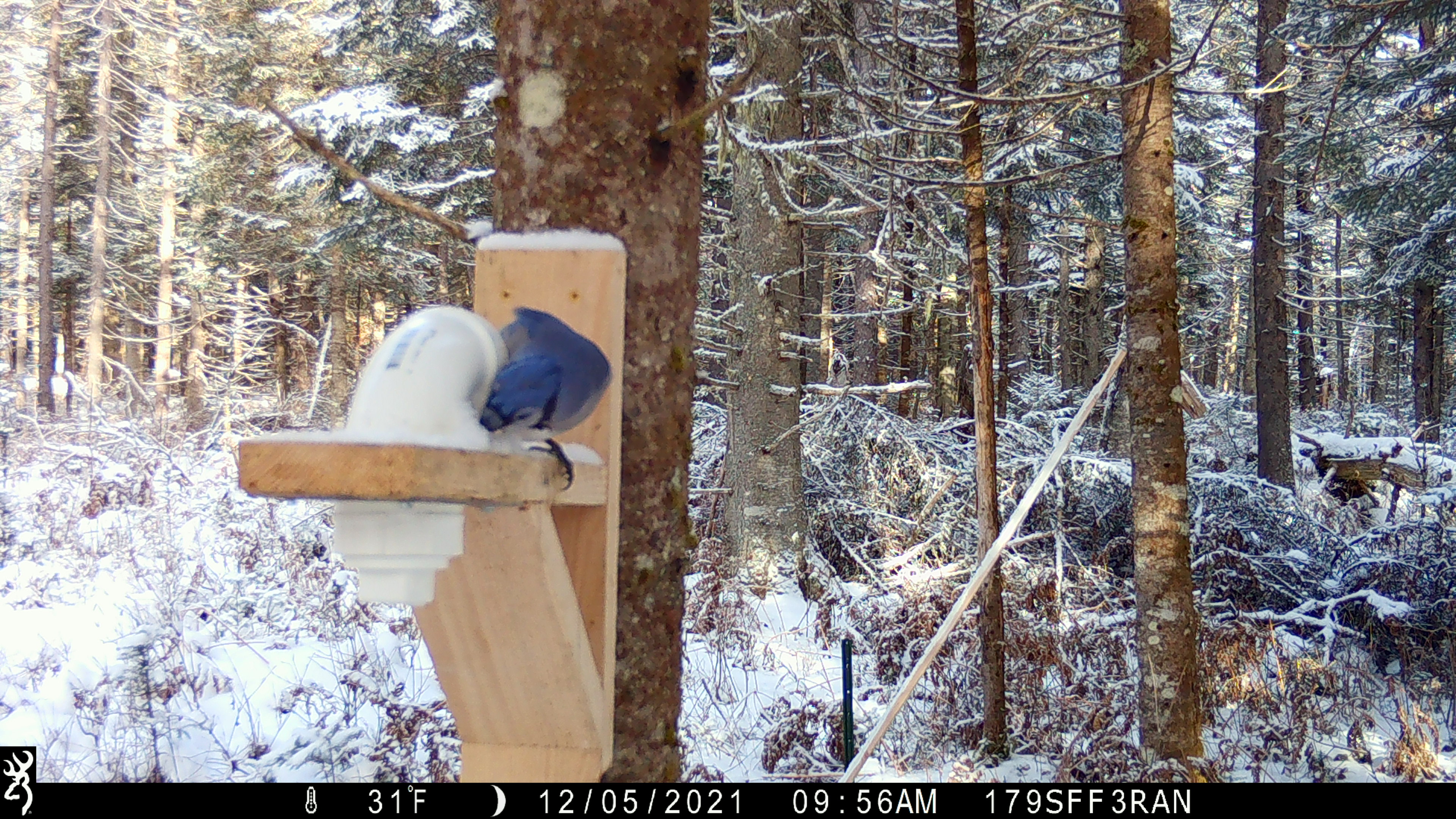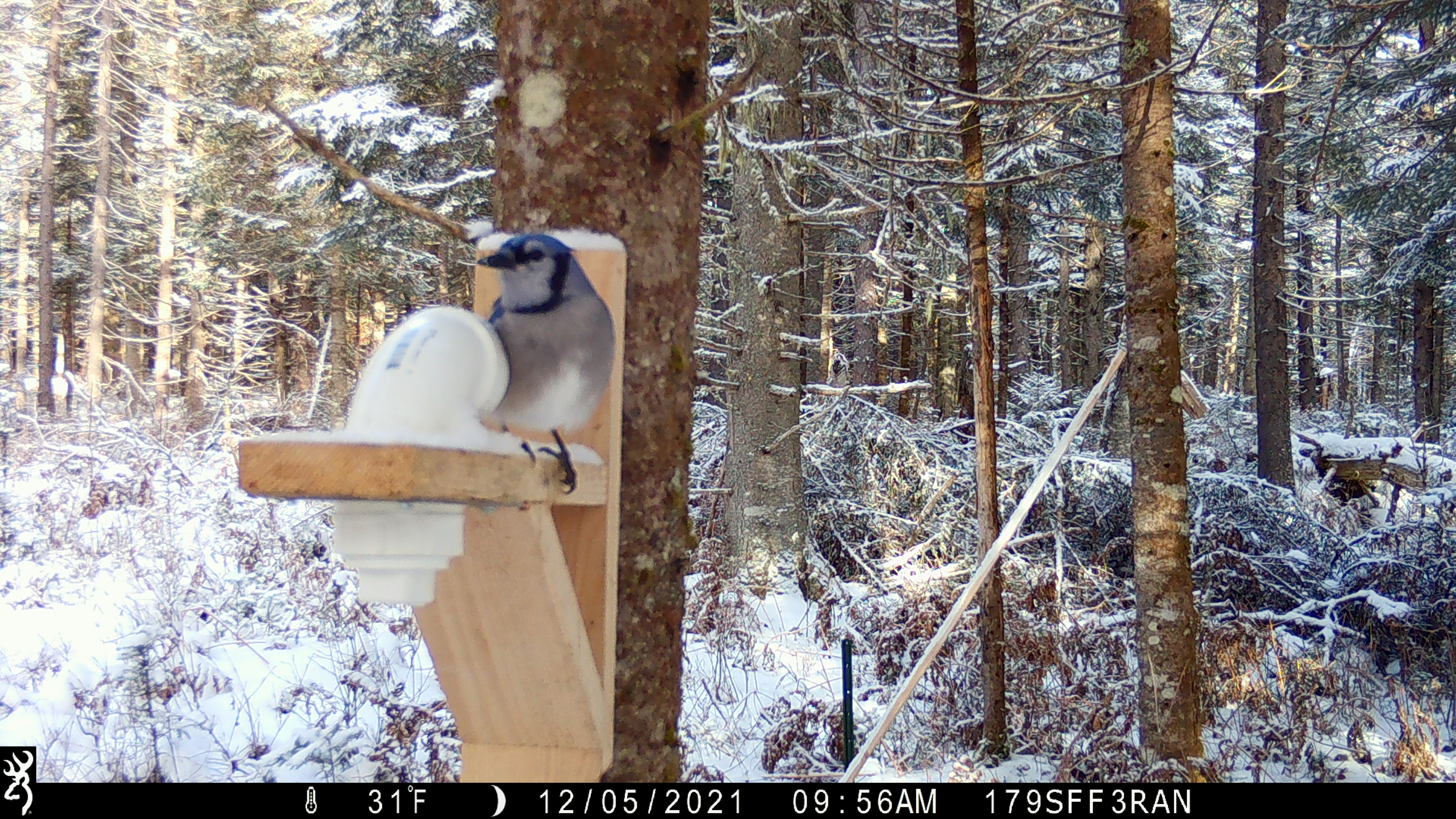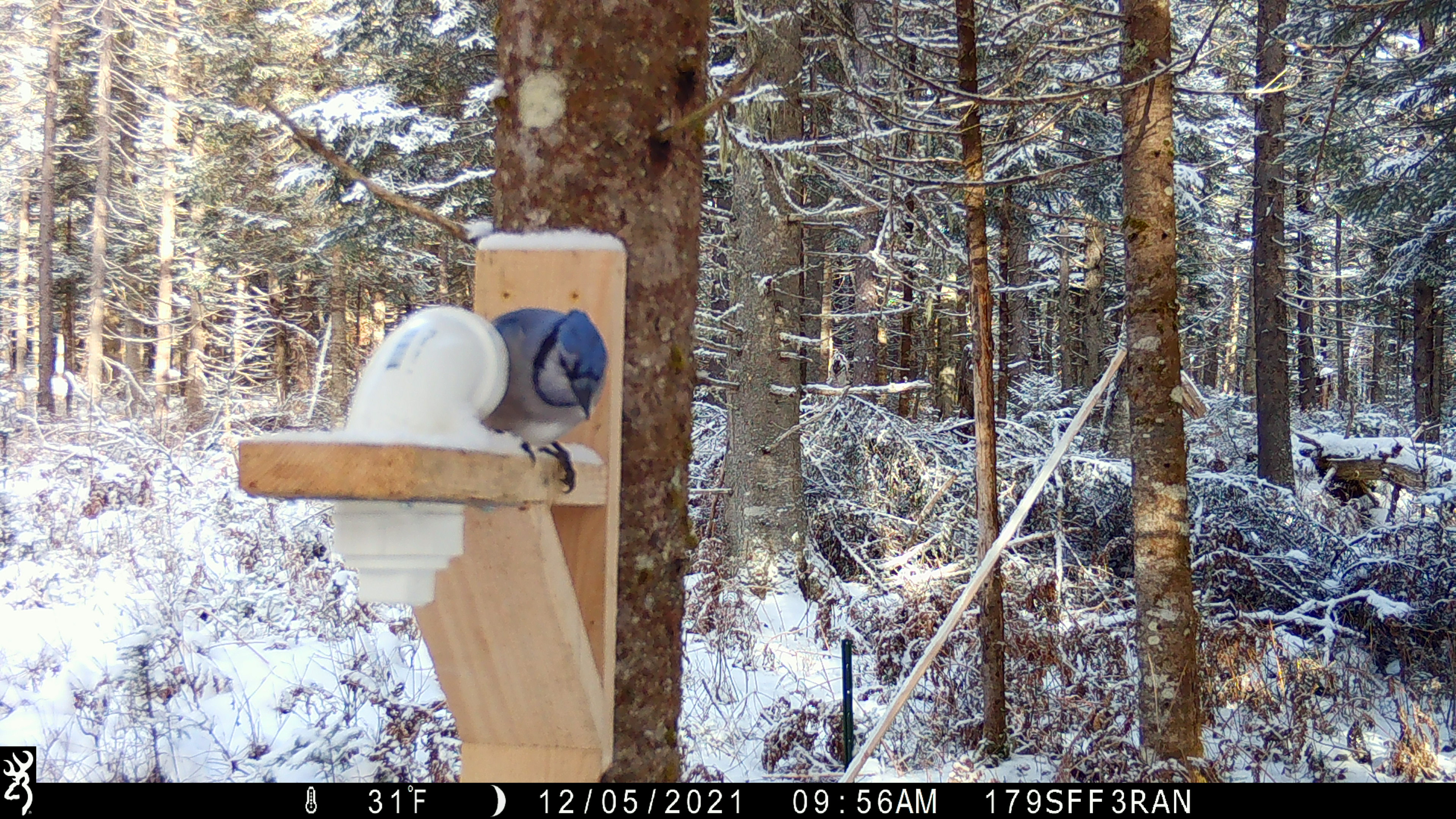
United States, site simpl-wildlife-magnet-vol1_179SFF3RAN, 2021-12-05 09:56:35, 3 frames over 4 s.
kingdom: Animalia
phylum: Chordata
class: Aves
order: Passeriformes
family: Corvidae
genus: Cyanocitta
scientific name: Cyanocitta cristata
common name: blue jay